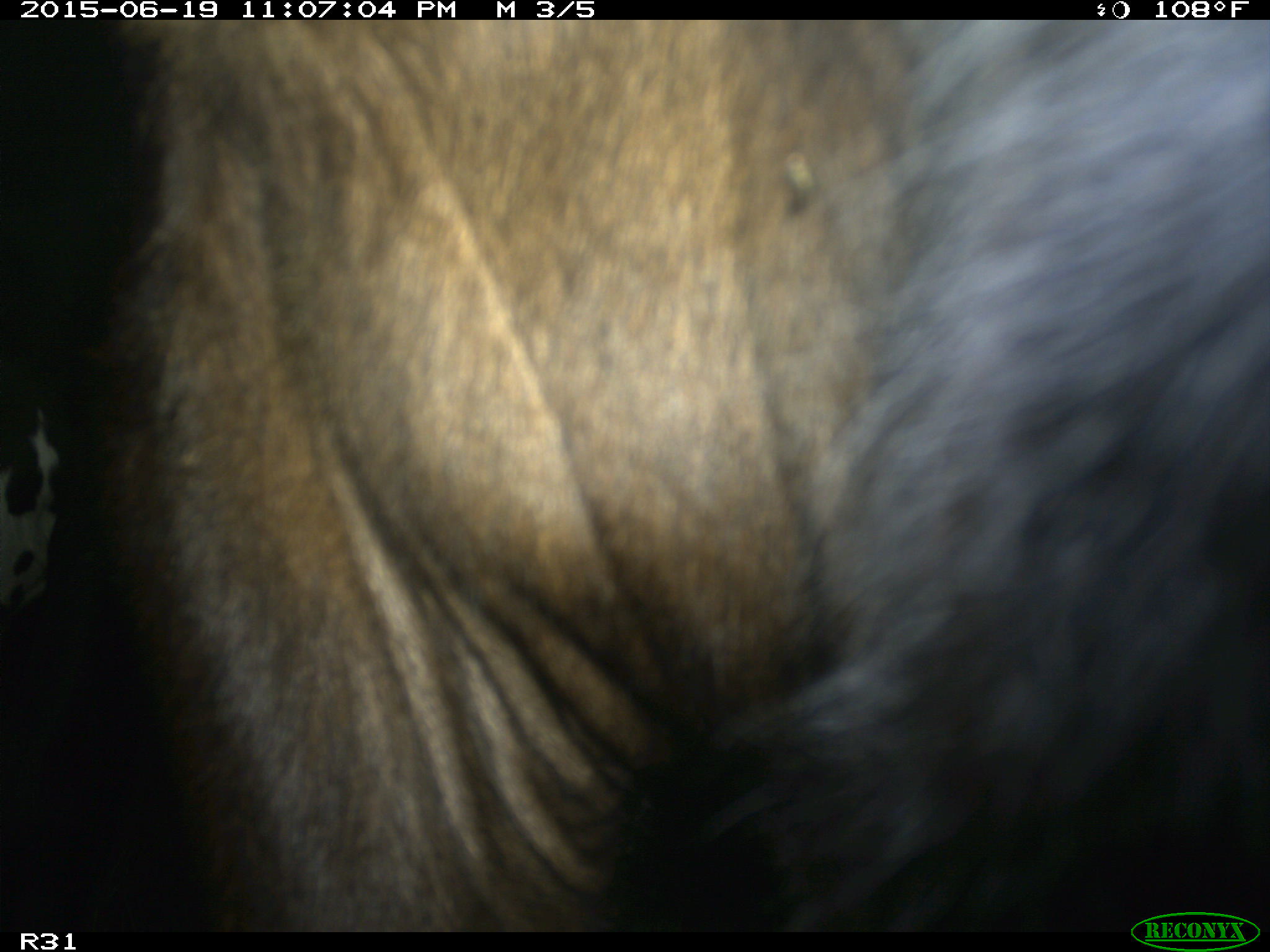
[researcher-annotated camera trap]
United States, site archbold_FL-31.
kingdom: Animalia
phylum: Chordata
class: Mammalia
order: Artiodactyla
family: Bovidae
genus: Bos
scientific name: Bos taurus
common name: domestic cow